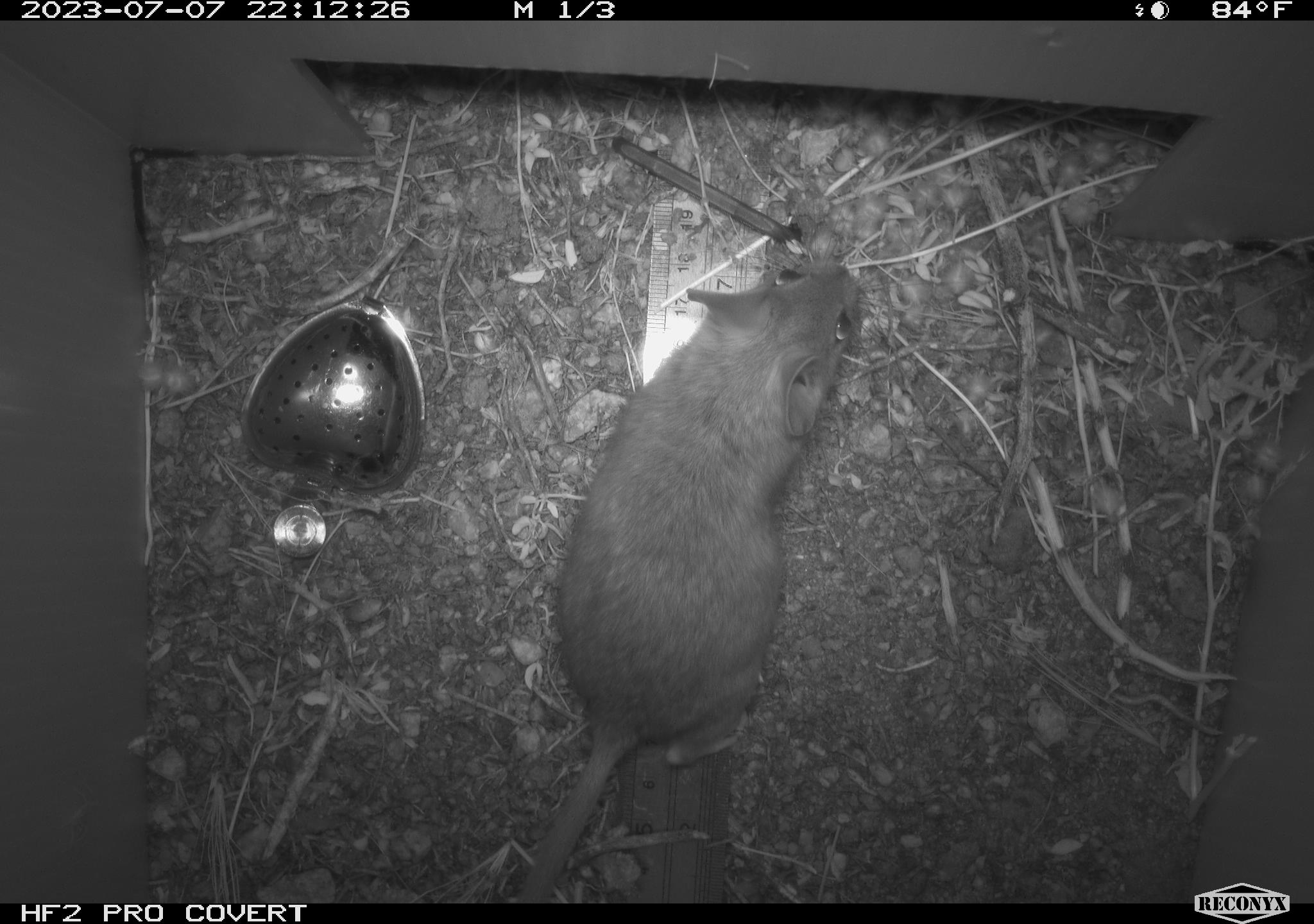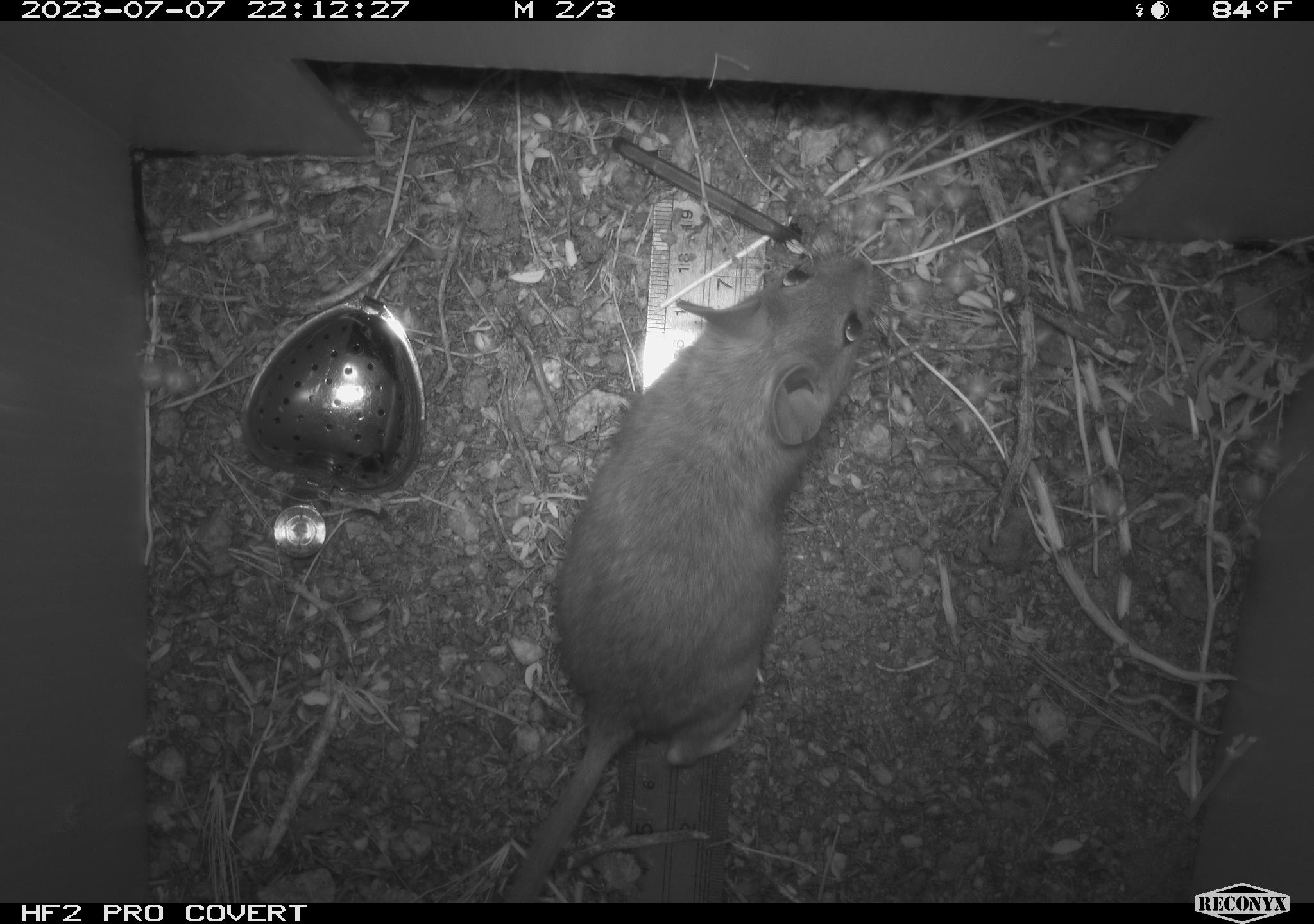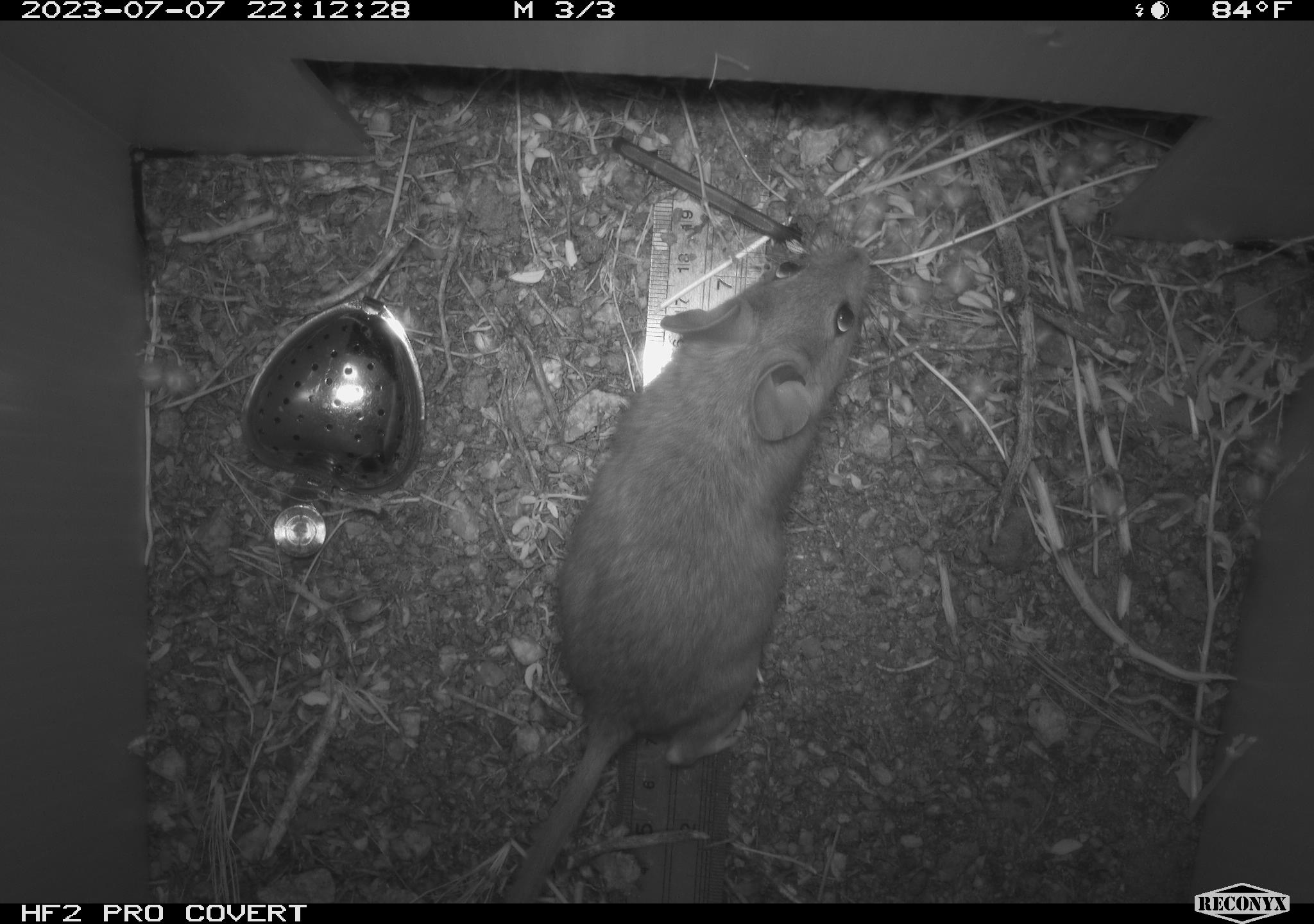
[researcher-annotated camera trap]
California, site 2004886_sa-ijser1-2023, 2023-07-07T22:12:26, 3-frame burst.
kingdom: Animalia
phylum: Chordata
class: Mammalia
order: Rodentia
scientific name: Rodentia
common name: mouse species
Mouse species (Rodentia).